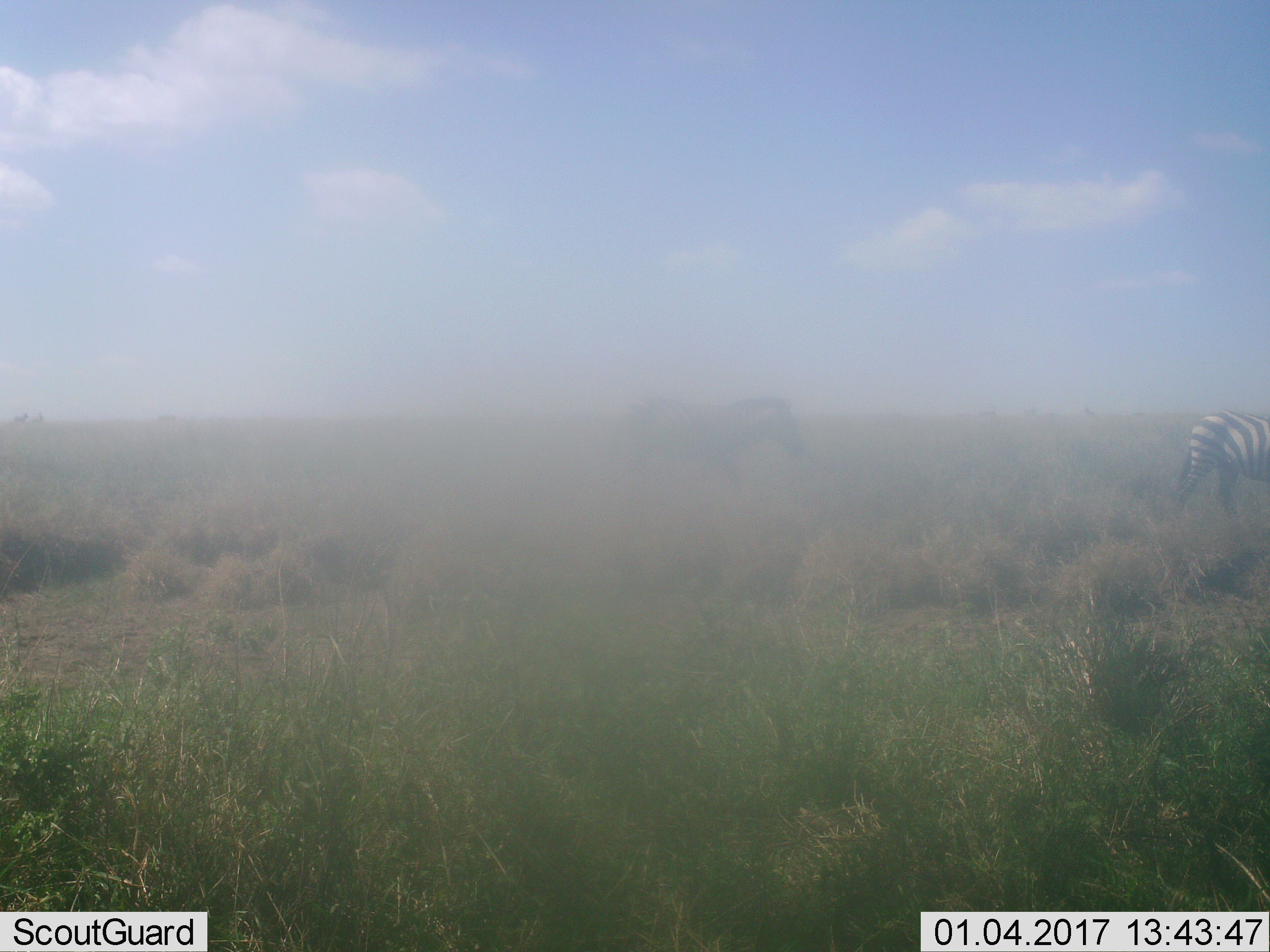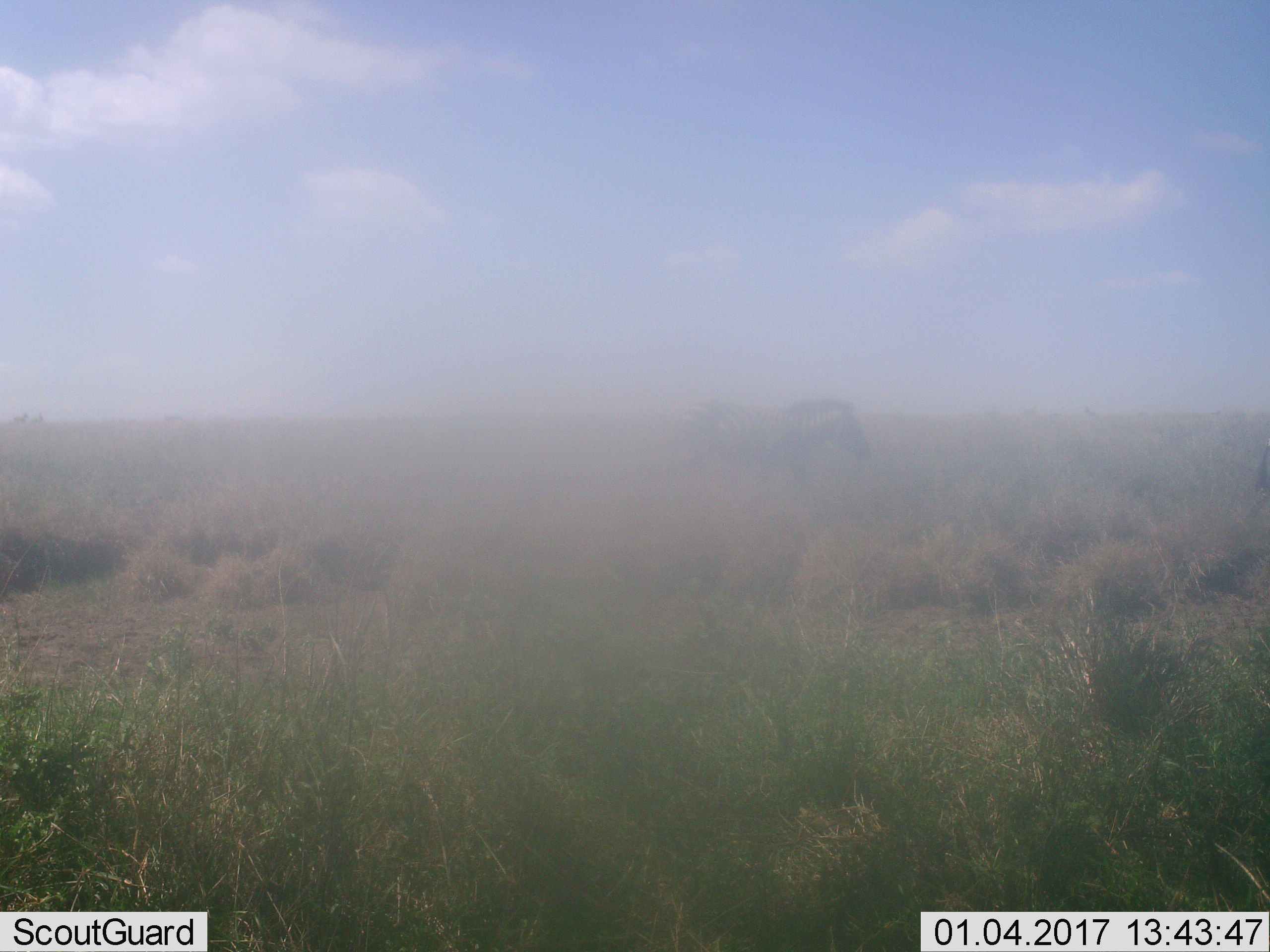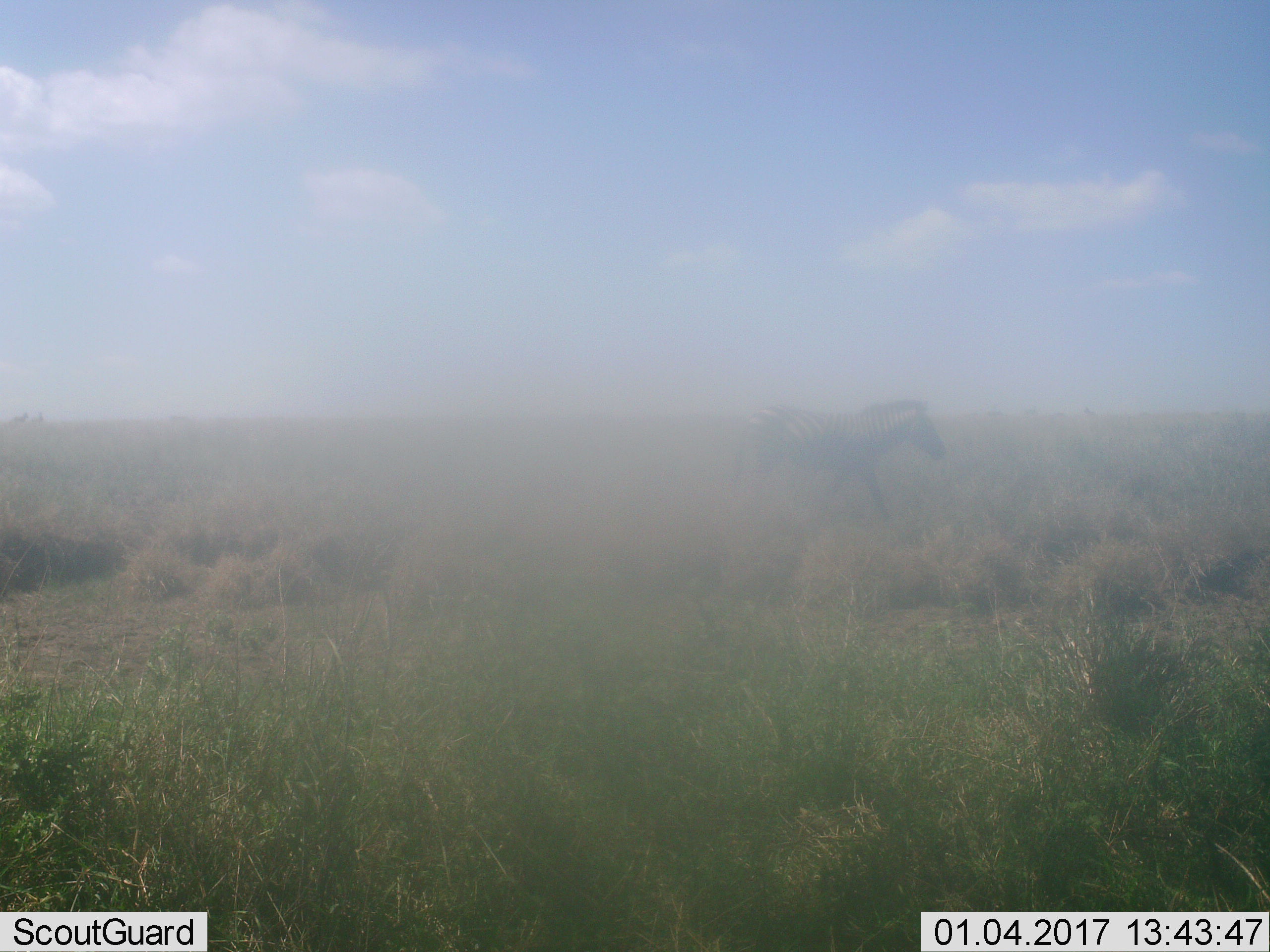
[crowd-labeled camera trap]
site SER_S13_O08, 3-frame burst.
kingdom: Animalia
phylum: Chordata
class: Mammalia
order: Perissodactyla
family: Equidae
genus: Equus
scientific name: Equus quagga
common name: plains zebra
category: zebraplains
Zebraplains (plains zebra) (Equus quagga), count 2. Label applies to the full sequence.